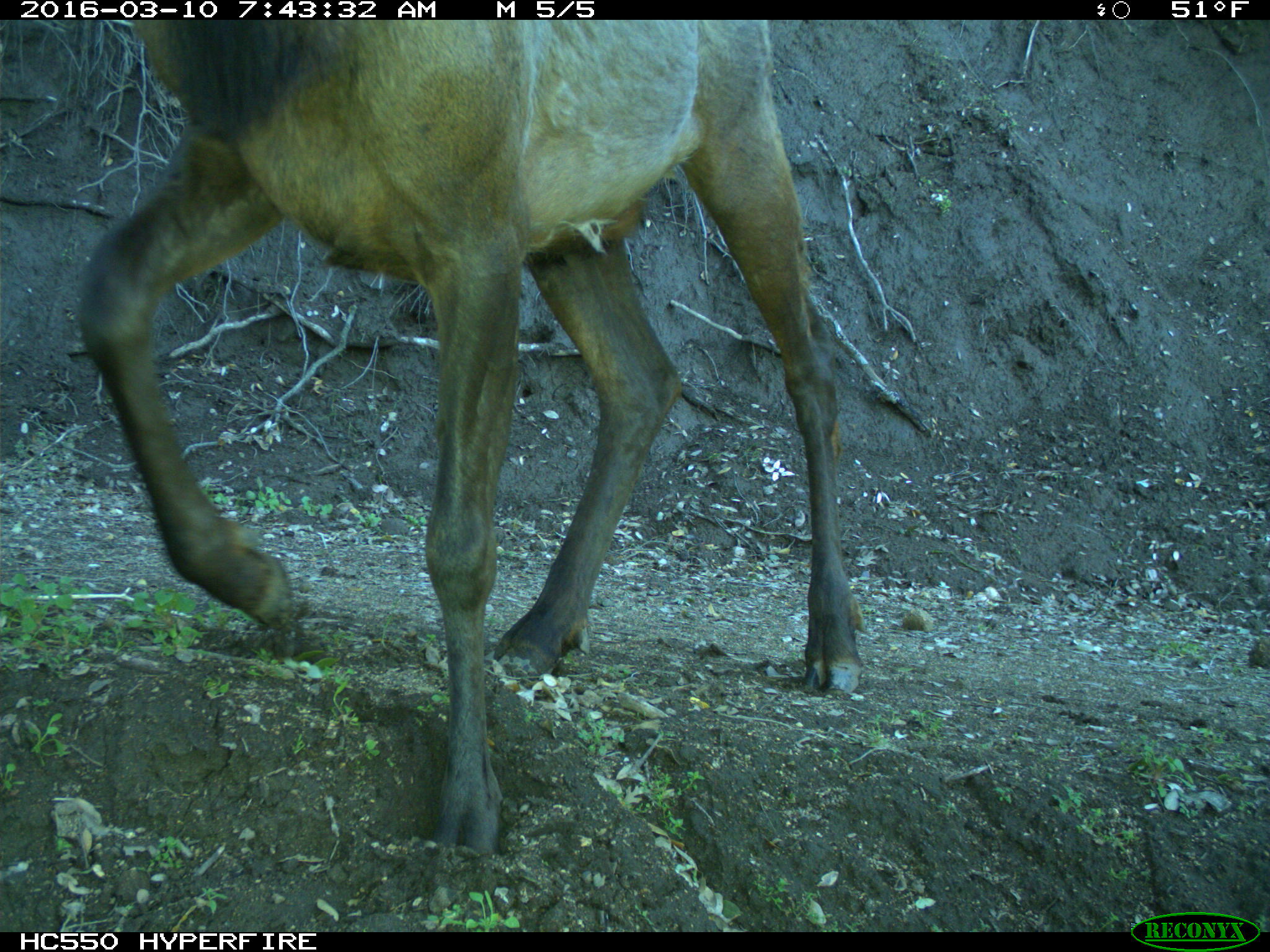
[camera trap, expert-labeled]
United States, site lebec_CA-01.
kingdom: Animalia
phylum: Chordata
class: Mammalia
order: Artiodactyla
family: Cervidae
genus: Cervus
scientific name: Cervus canadensis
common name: elk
Cervus canadensis (elk).